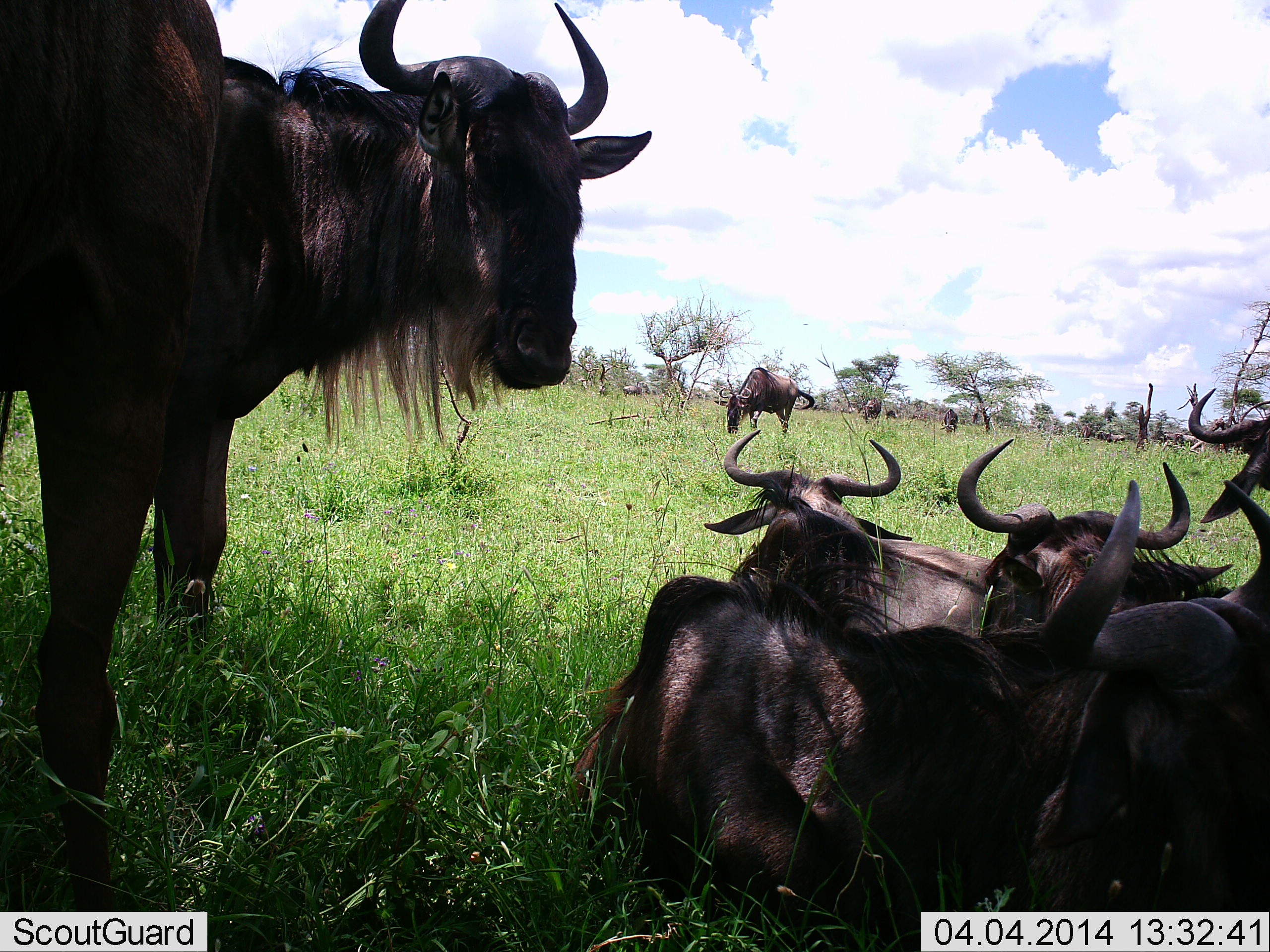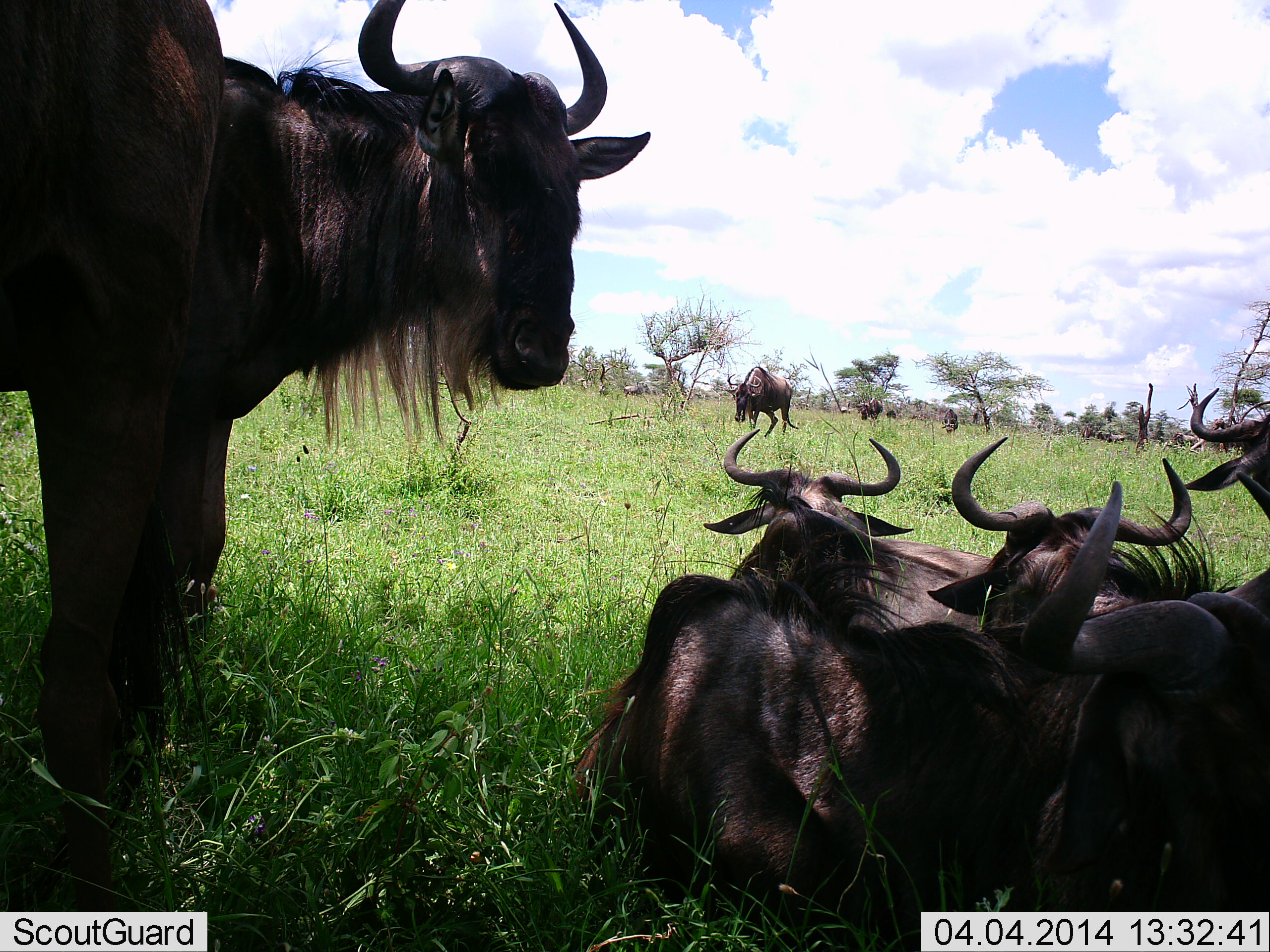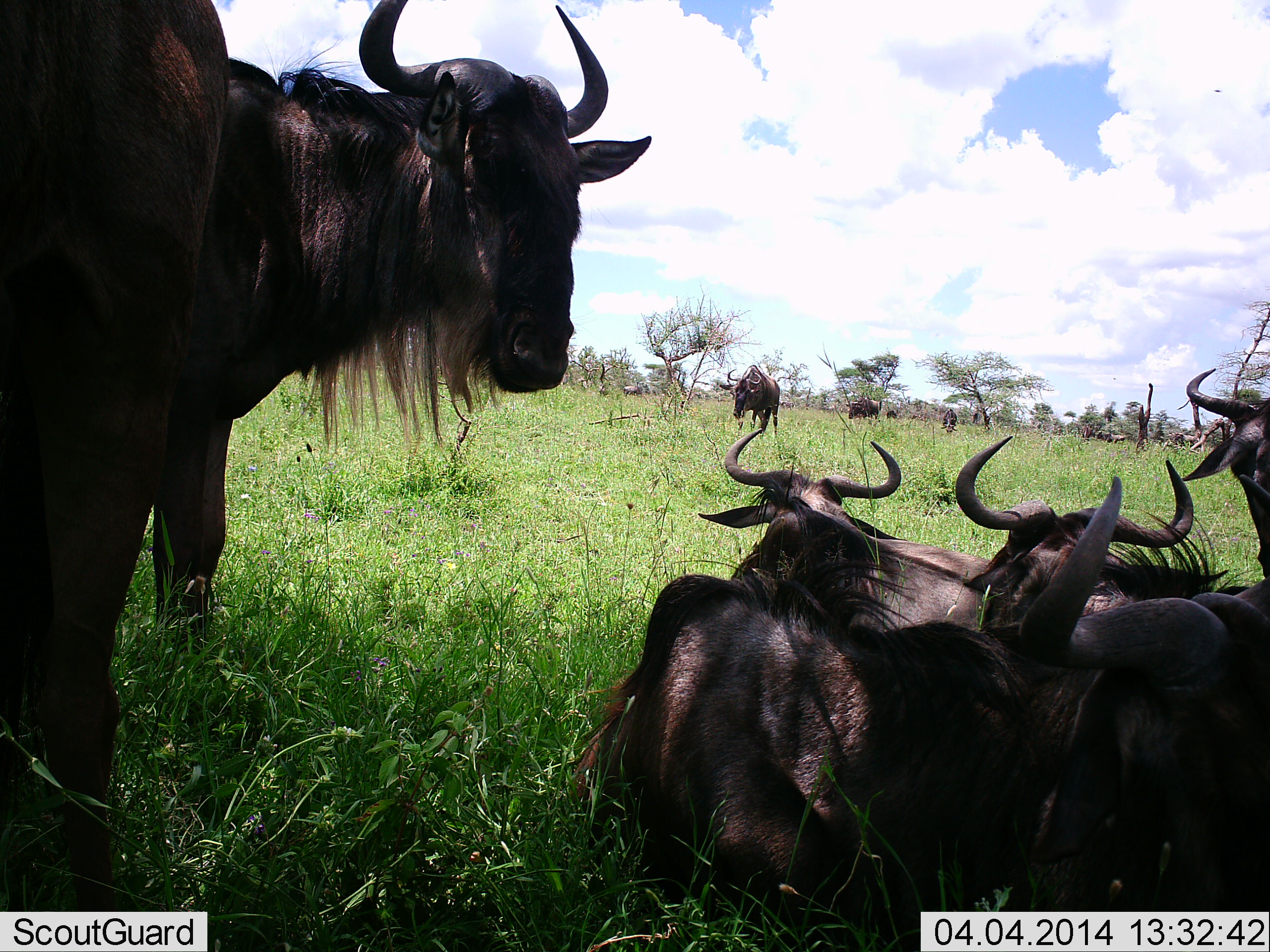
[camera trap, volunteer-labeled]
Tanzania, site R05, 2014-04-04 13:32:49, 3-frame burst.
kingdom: Animalia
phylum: Chordata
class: Mammalia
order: Artiodactyla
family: Bovidae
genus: Connochaetes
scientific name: Connochaetes taurinus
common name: blue wildebeest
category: wildebeest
Wildebeest (blue wildebeest) (Connochaetes taurinus), count 11-50. Behavior (volunteer vote fractions): standing 90%, resting 100%, moving 0%, interacting 0%. Young present (vote fraction): 0%. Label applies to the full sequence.